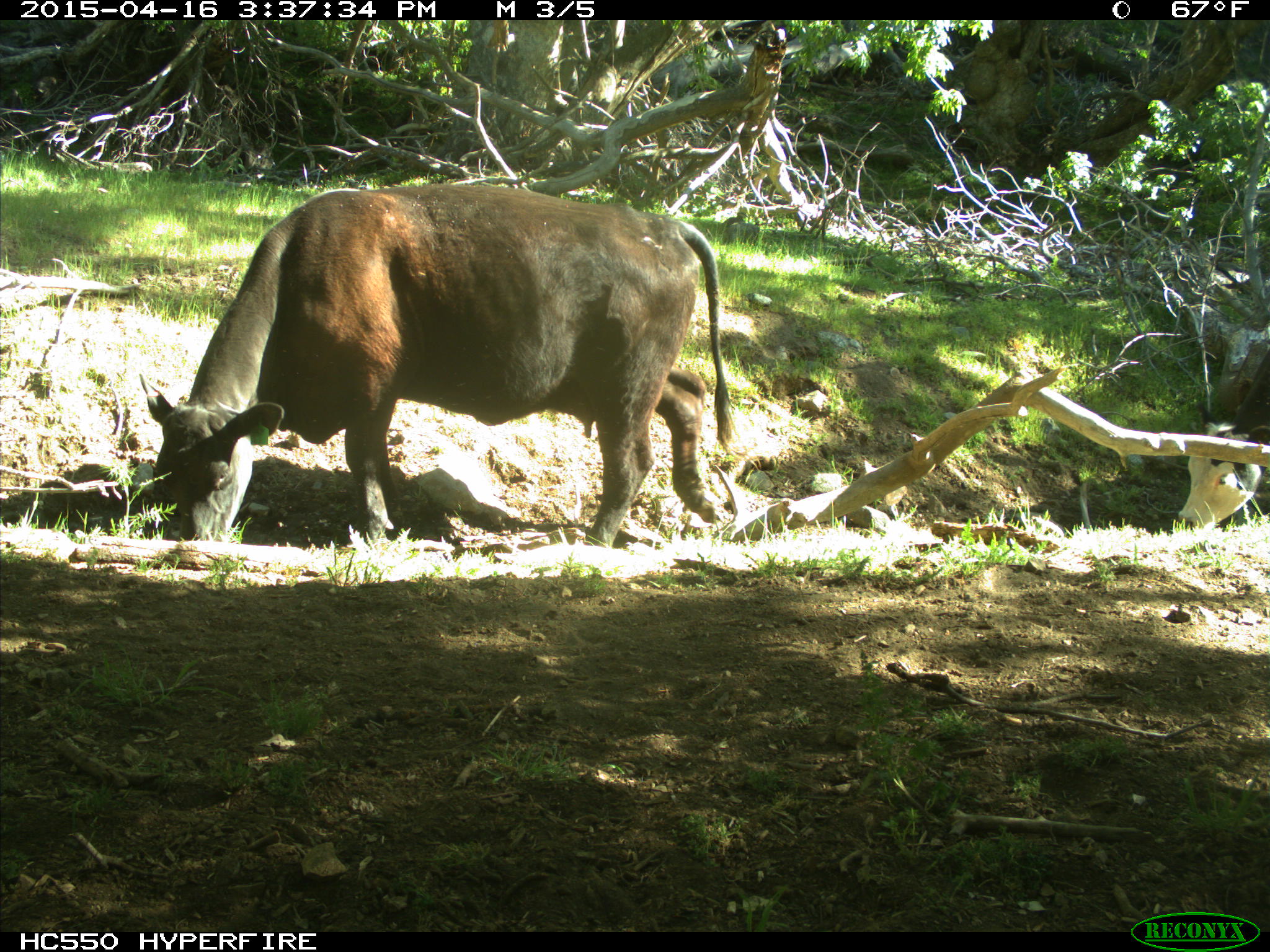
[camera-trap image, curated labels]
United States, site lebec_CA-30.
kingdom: Animalia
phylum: Chordata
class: Mammalia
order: Artiodactyla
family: Bovidae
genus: Bos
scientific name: Bos taurus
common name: domestic cow